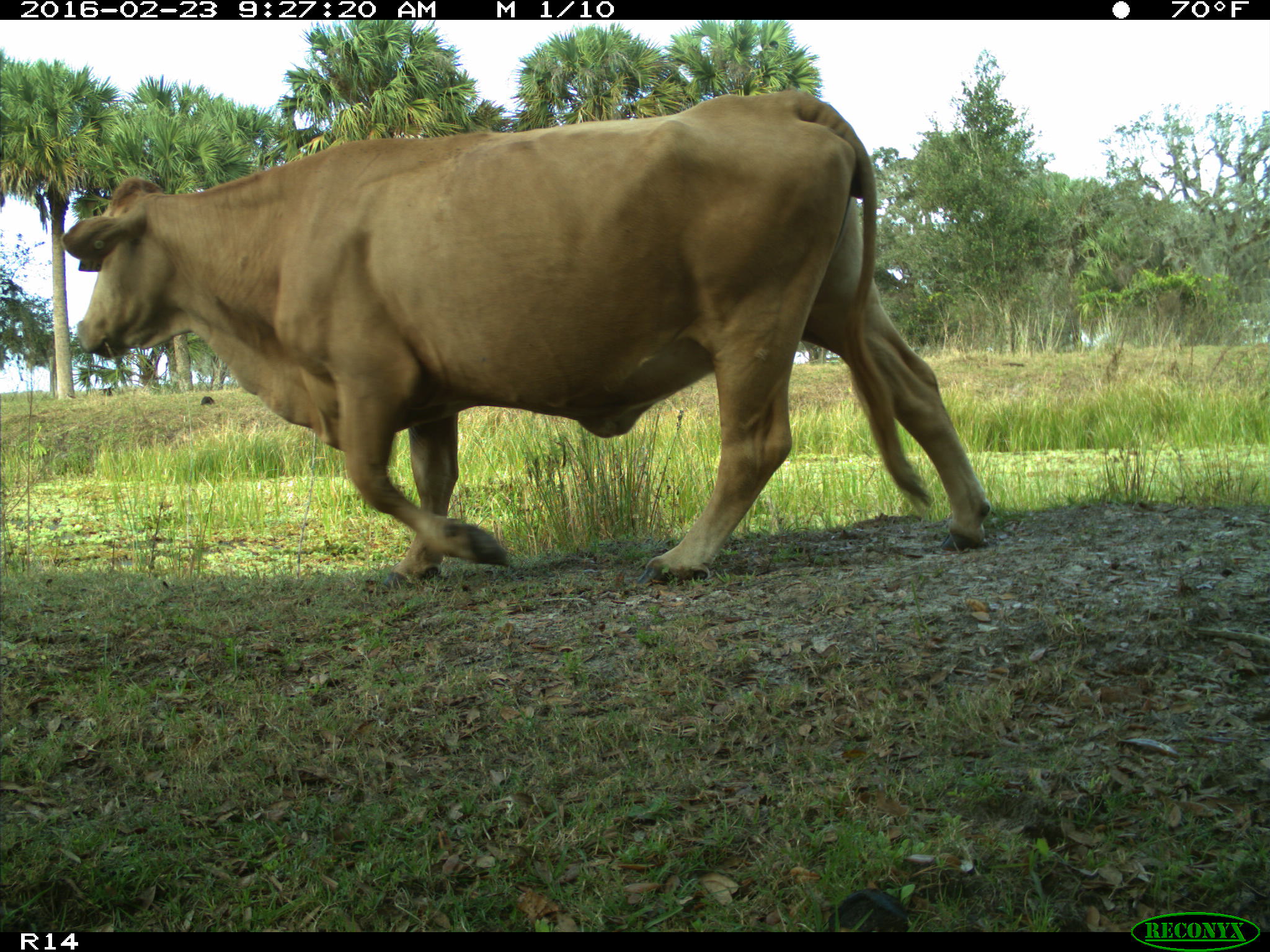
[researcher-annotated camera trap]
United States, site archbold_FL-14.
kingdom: Animalia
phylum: Chordata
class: Mammalia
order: Artiodactyla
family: Bovidae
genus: Bos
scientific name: Bos taurus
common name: domestic cow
Bos taurus (domestic cow).